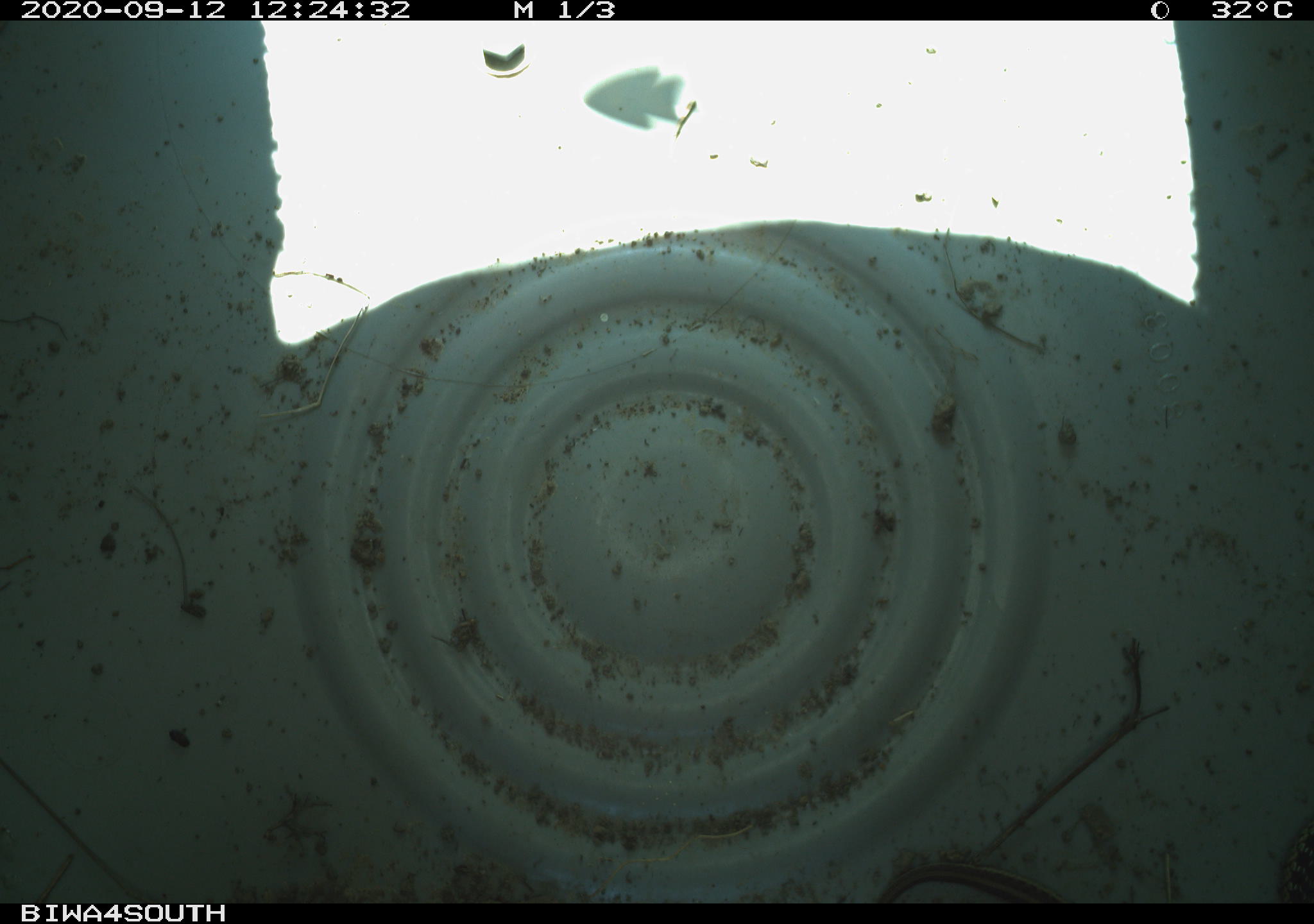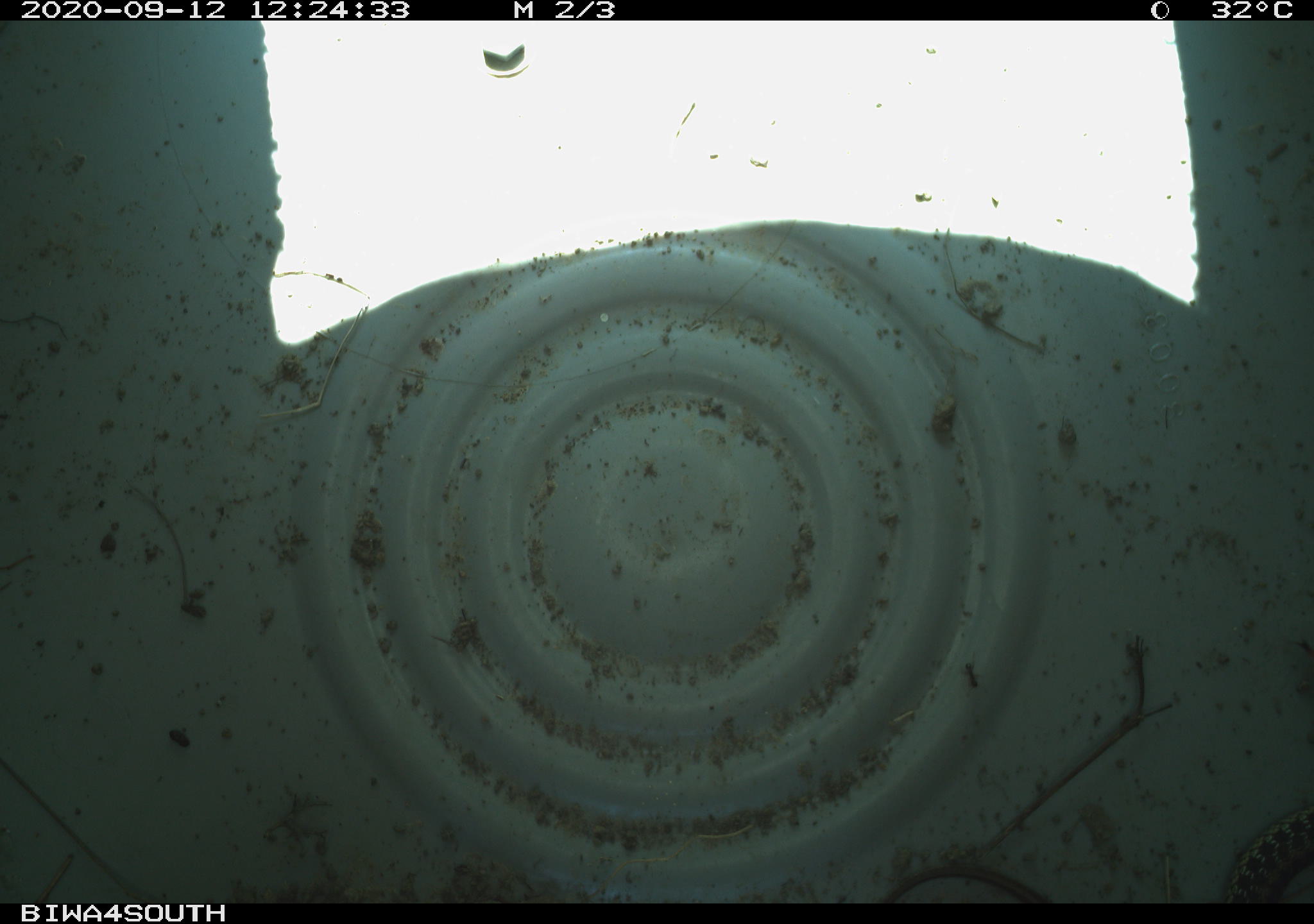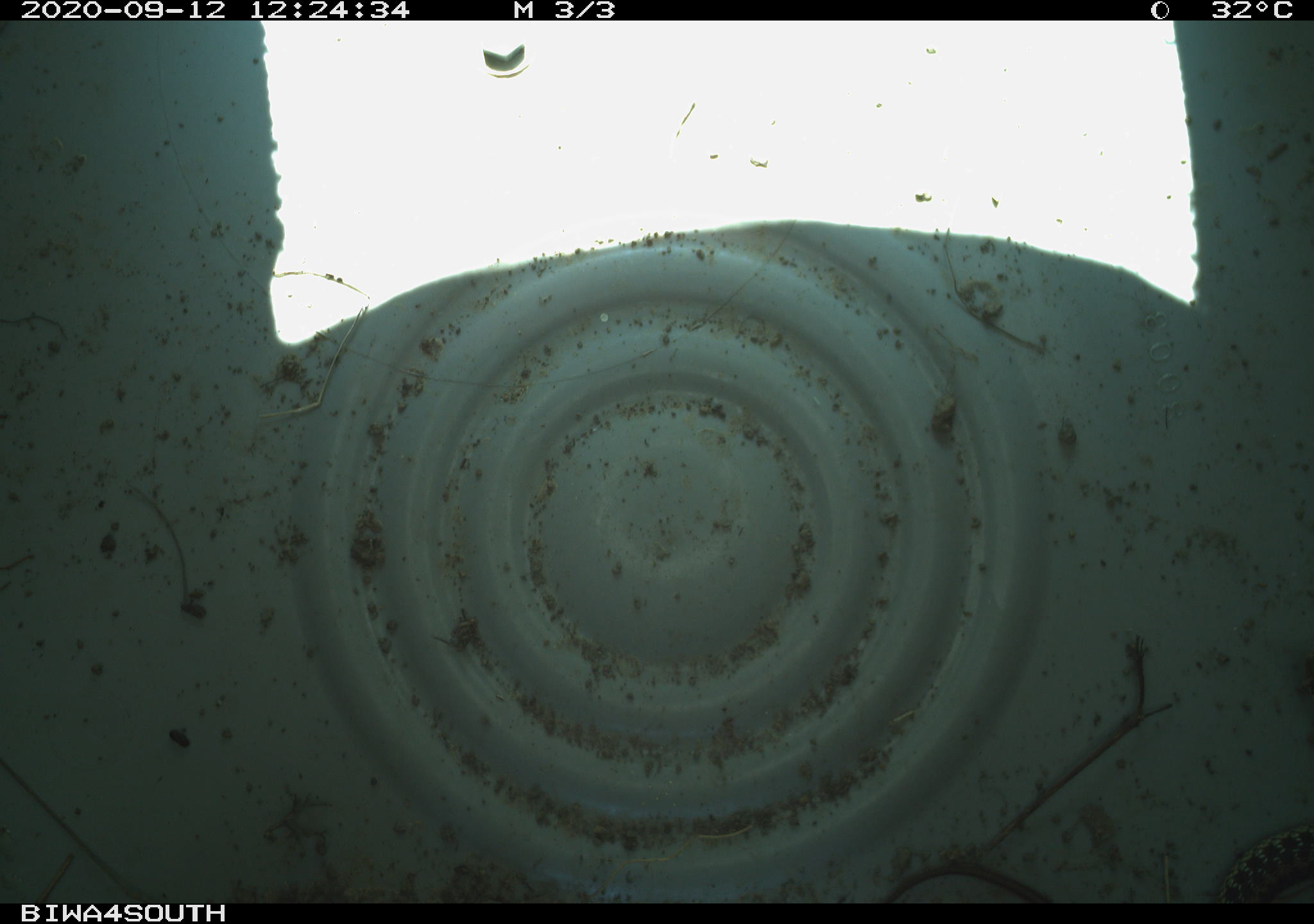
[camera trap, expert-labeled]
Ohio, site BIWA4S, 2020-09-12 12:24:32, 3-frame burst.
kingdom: Animalia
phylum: Chordata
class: Reptilia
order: Squamata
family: Colubridae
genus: Thamnophis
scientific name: Thamnophis sirtalis sirtalis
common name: eastern gartersnake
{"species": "eastern gartersnake (Thamnophis sirtalis sirtalis)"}